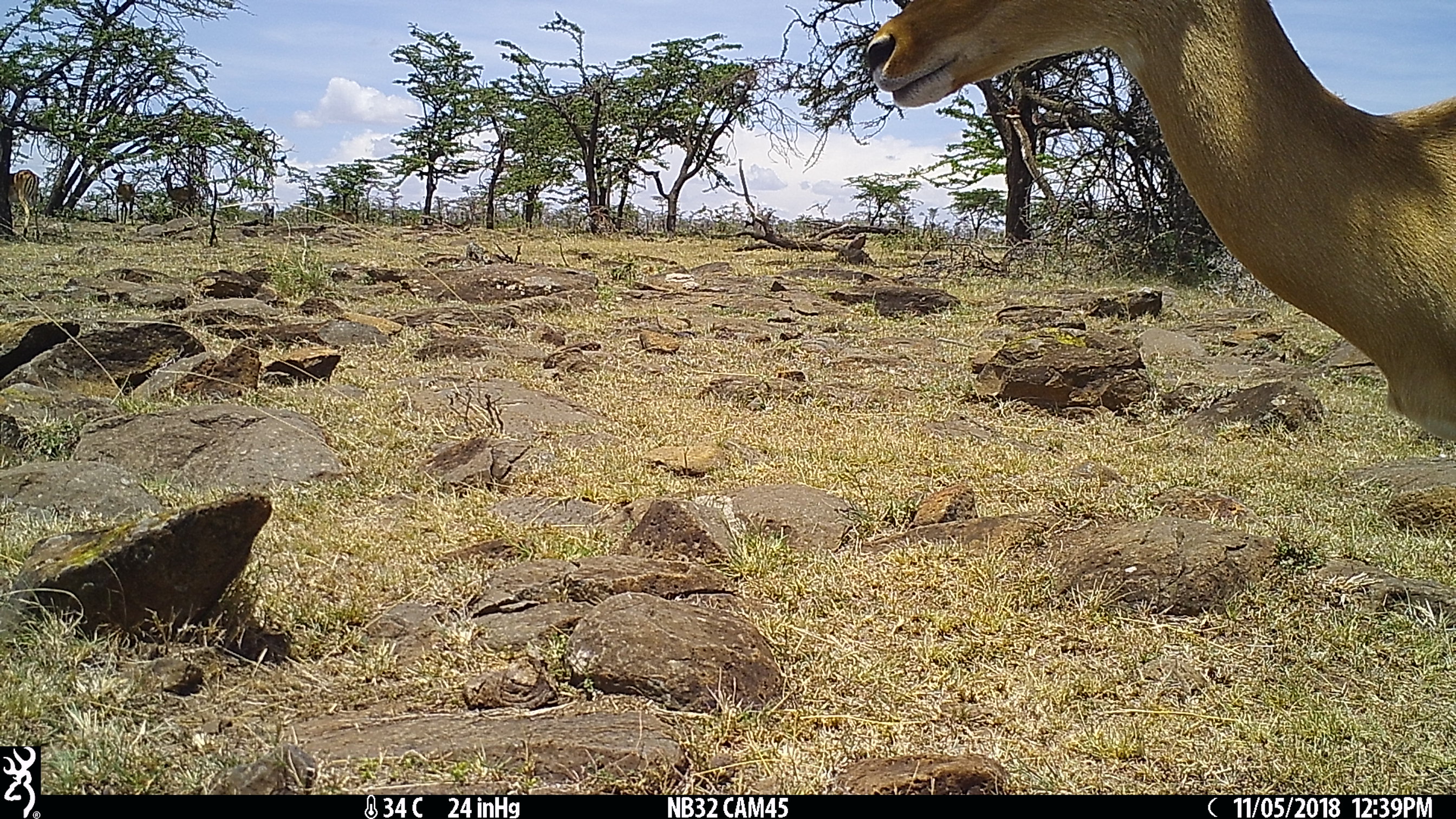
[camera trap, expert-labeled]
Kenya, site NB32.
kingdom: Animalia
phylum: Chordata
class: Mammalia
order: Artiodactyla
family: Bovidae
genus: Aepyceros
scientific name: Aepyceros melampus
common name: impala